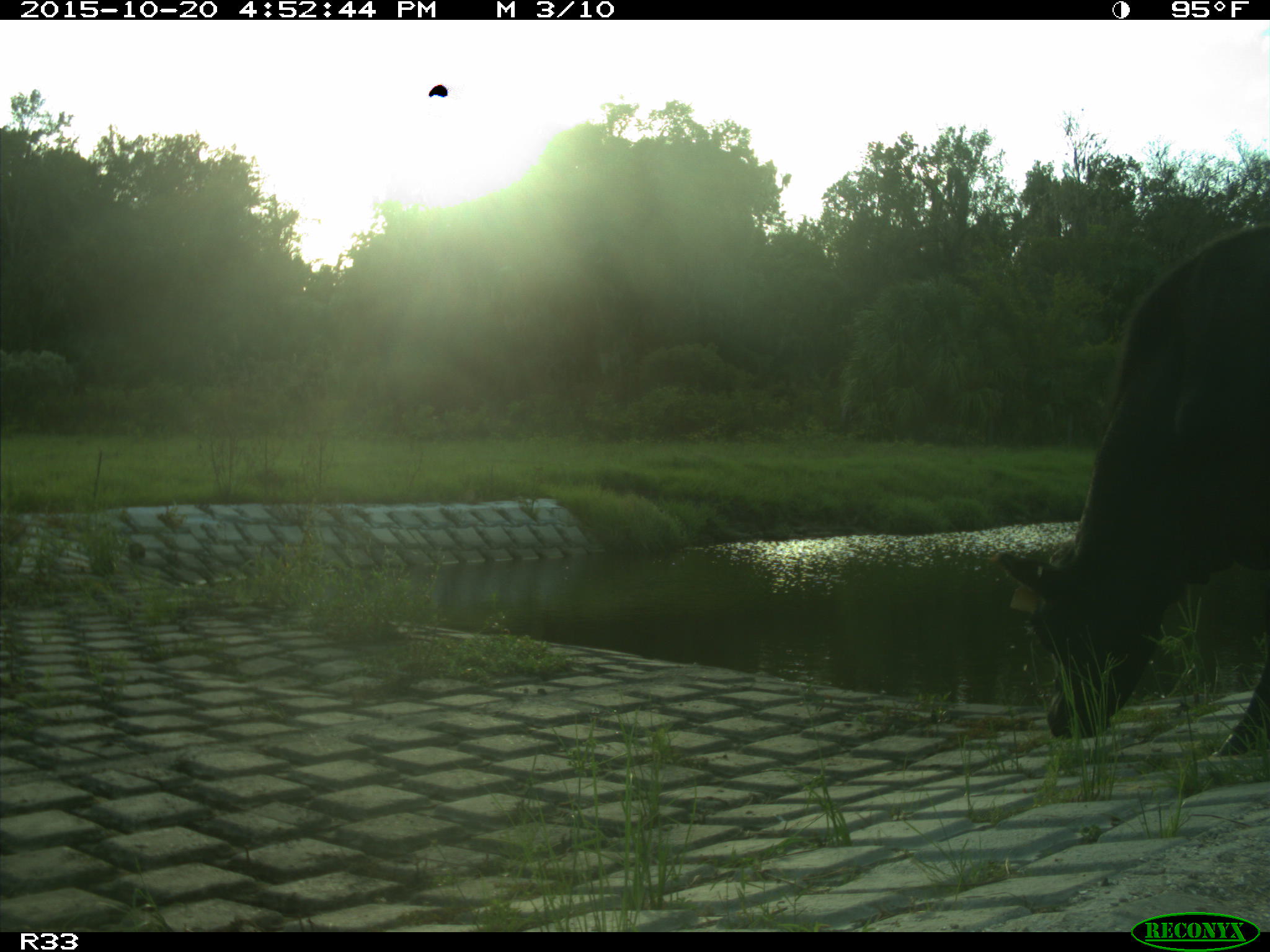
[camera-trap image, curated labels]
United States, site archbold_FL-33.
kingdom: Animalia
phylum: Chordata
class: Mammalia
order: Artiodactyla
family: Bovidae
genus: Bos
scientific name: Bos taurus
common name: domestic cow